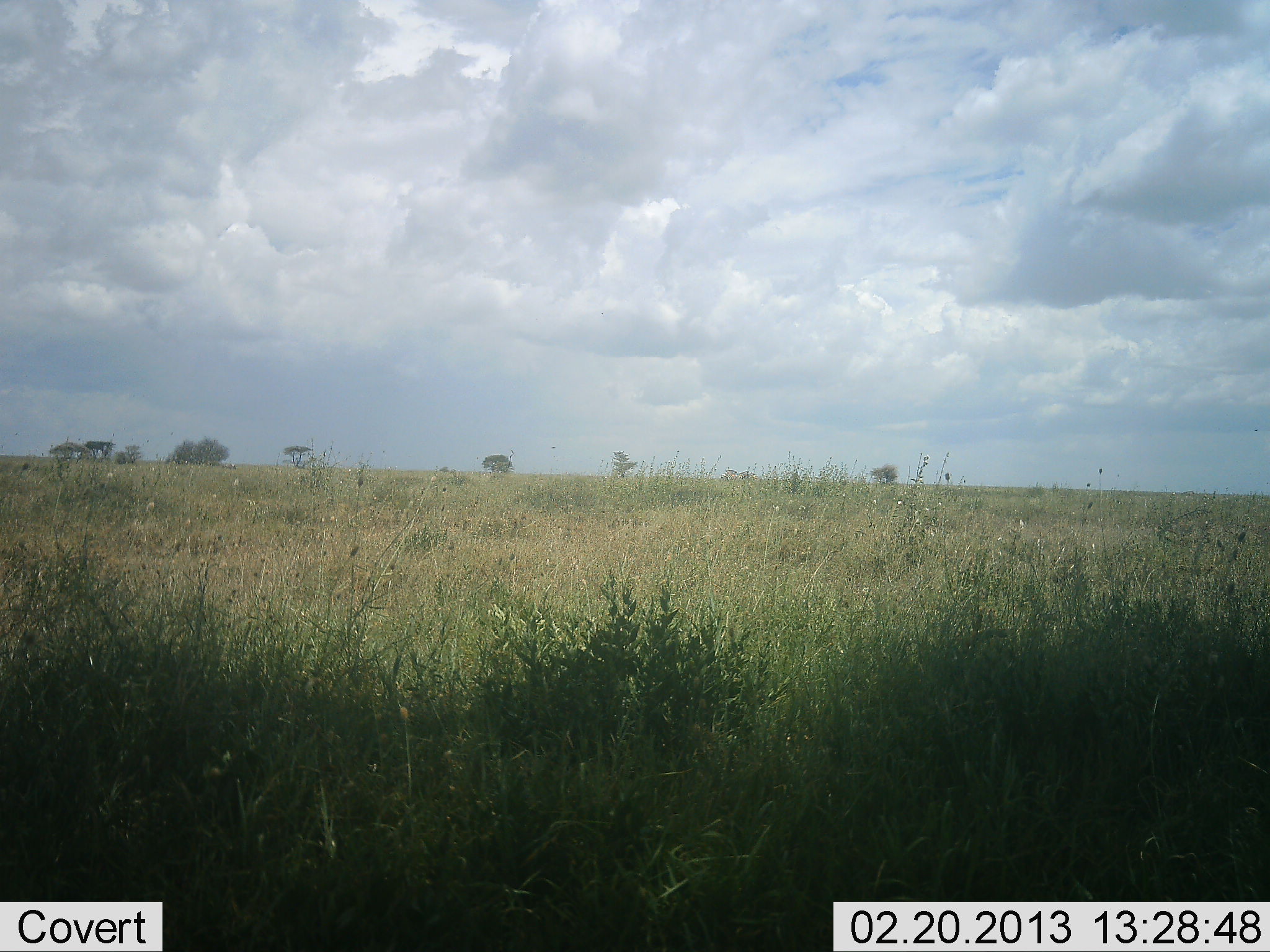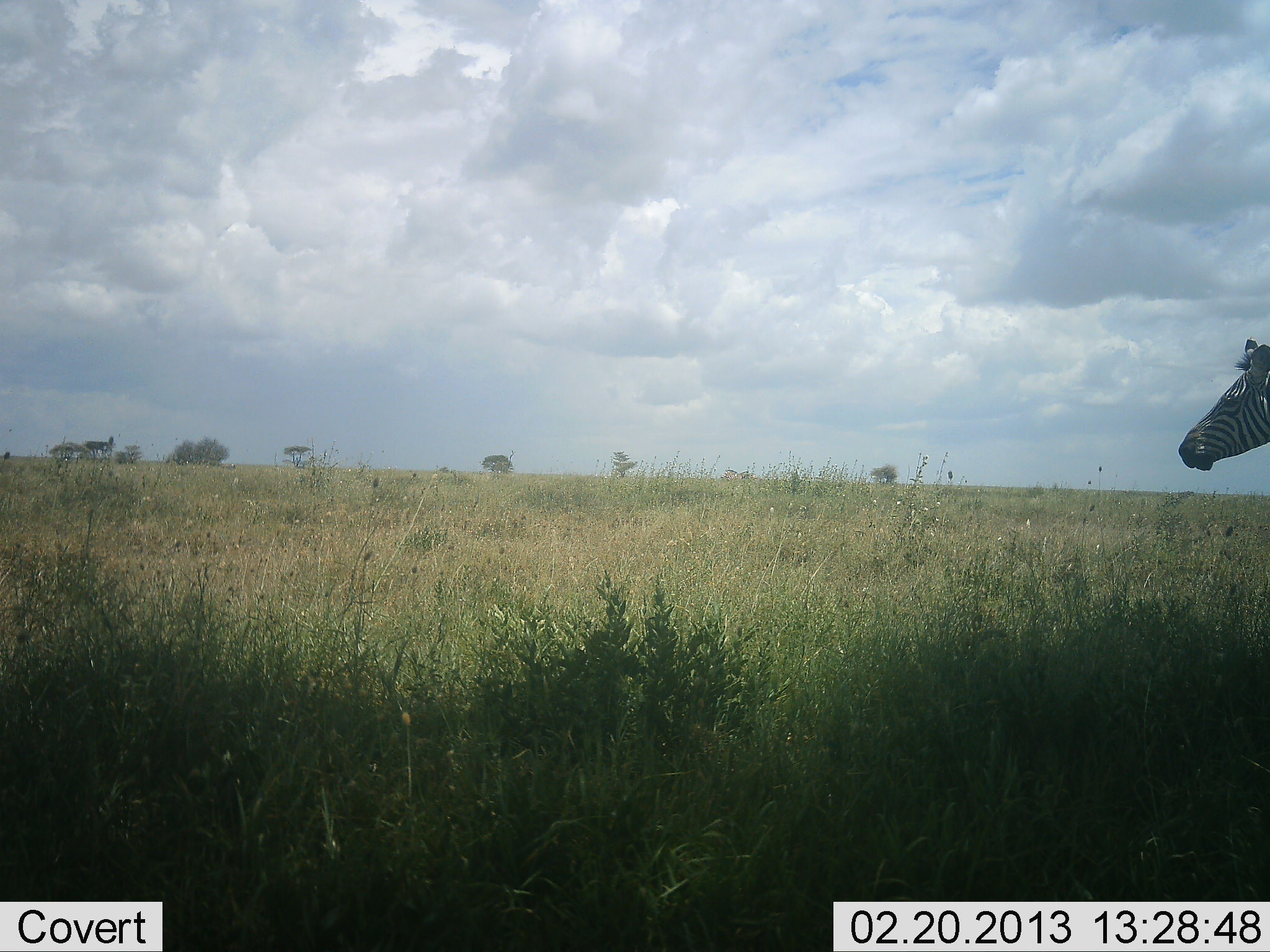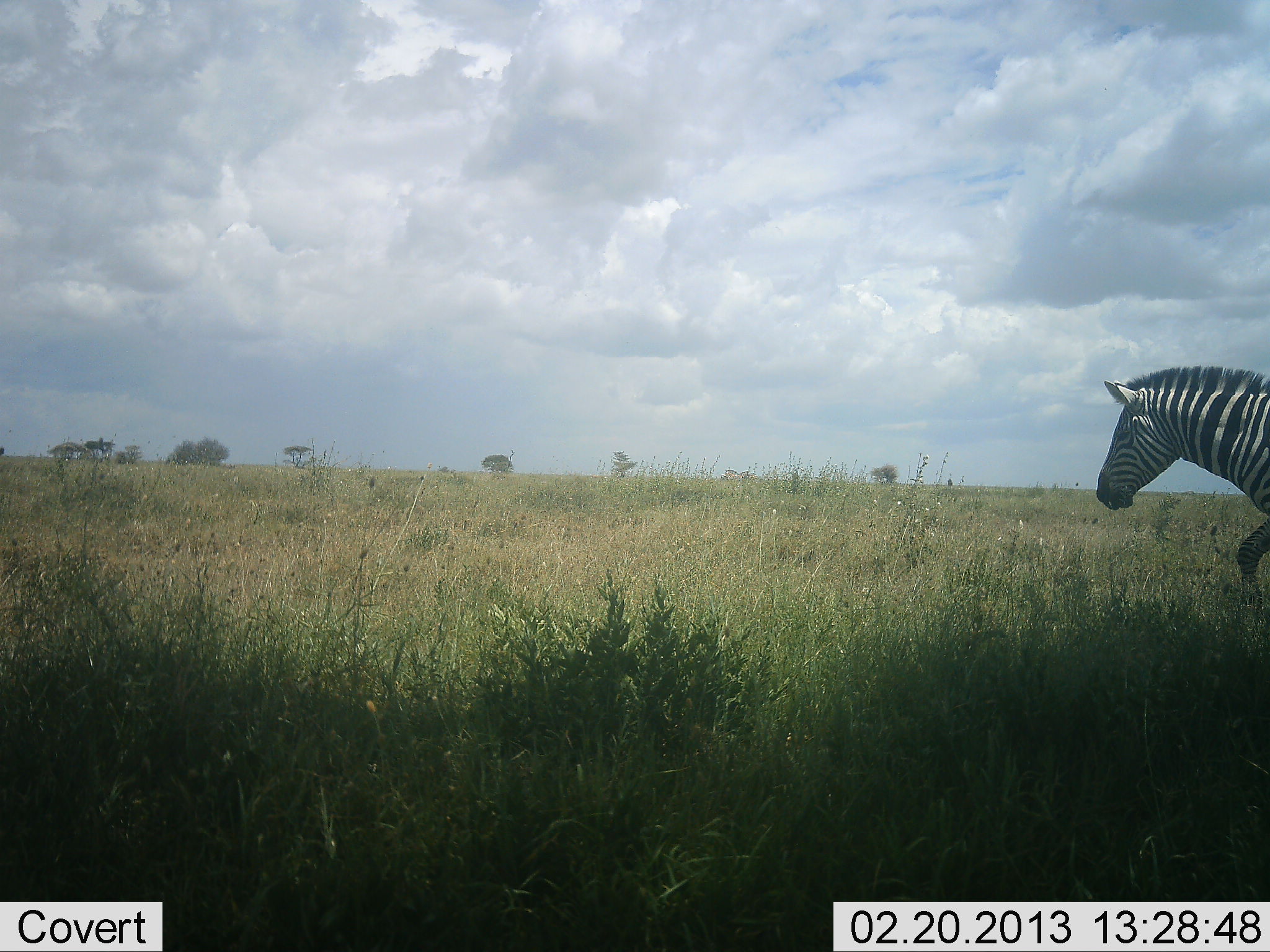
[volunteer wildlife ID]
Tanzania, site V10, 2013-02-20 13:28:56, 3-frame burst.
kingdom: Animalia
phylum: Chordata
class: Mammalia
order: Perissodactyla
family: Equidae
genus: Equus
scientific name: Equus quagga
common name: plains zebra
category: zebra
Zebra (plains zebra) (Equus quagga), count 1. Behavior (volunteer vote fractions): standing 27%, resting 0%, moving 73%, interacting 0%. Young present (vote fraction): 5%. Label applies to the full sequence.